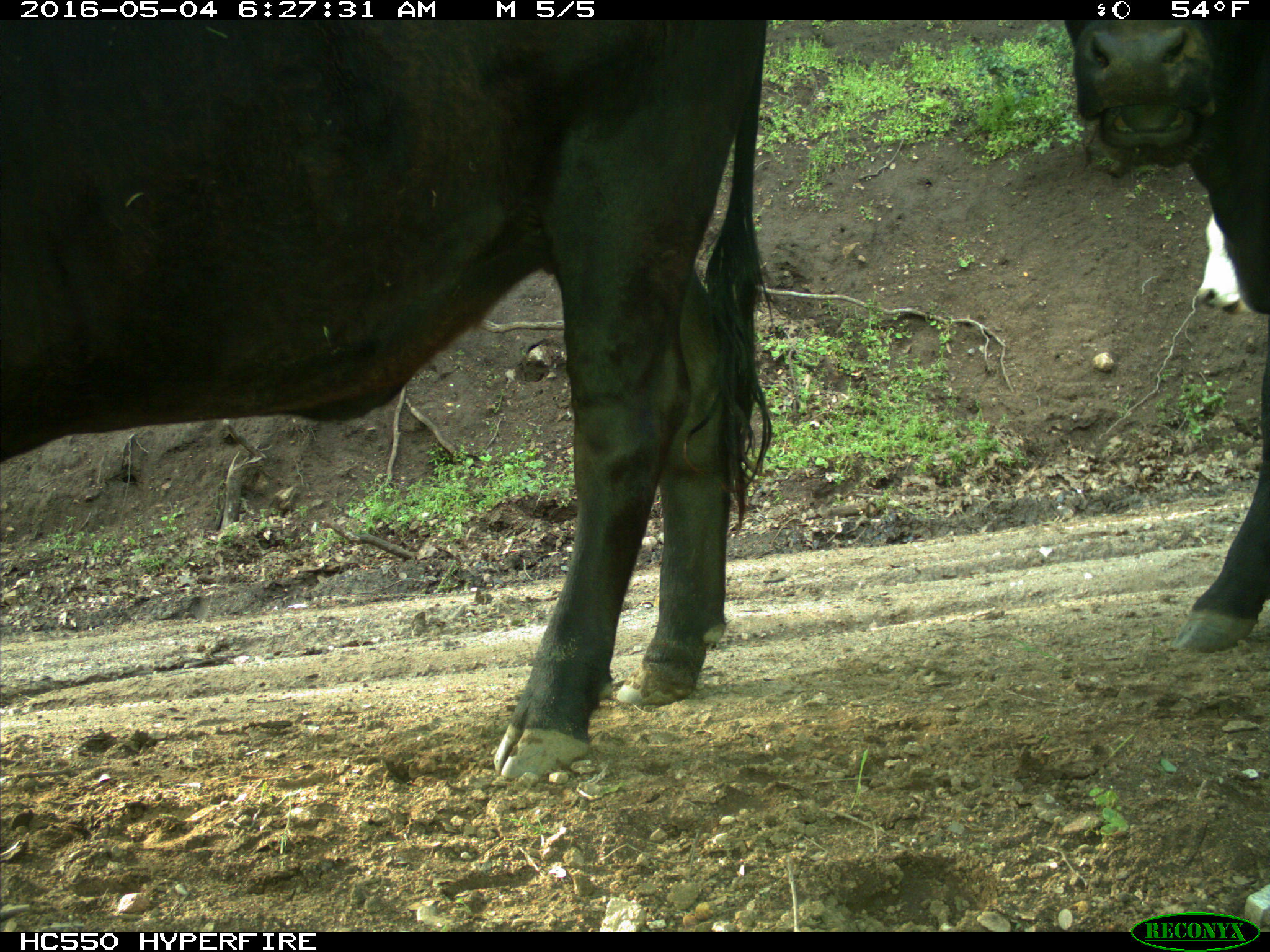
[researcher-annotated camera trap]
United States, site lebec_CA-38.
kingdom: Animalia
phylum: Chordata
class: Mammalia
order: Artiodactyla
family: Bovidae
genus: Bos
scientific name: Bos taurus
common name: domestic cow